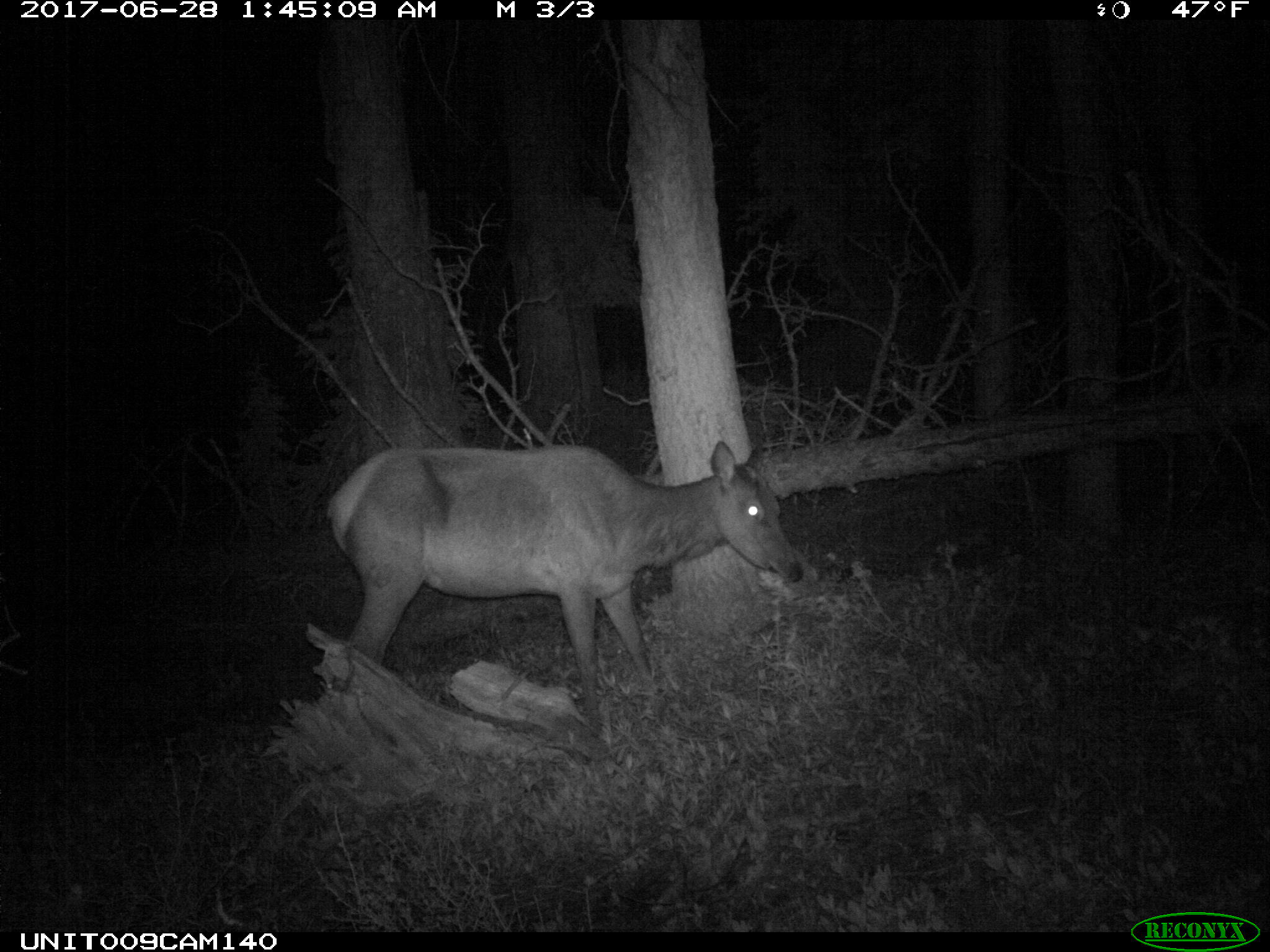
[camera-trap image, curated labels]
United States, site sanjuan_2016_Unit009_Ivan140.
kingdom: Animalia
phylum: Chordata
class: Mammalia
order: Artiodactyla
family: Cervidae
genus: Cervus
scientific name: Cervus elaphus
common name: red deer